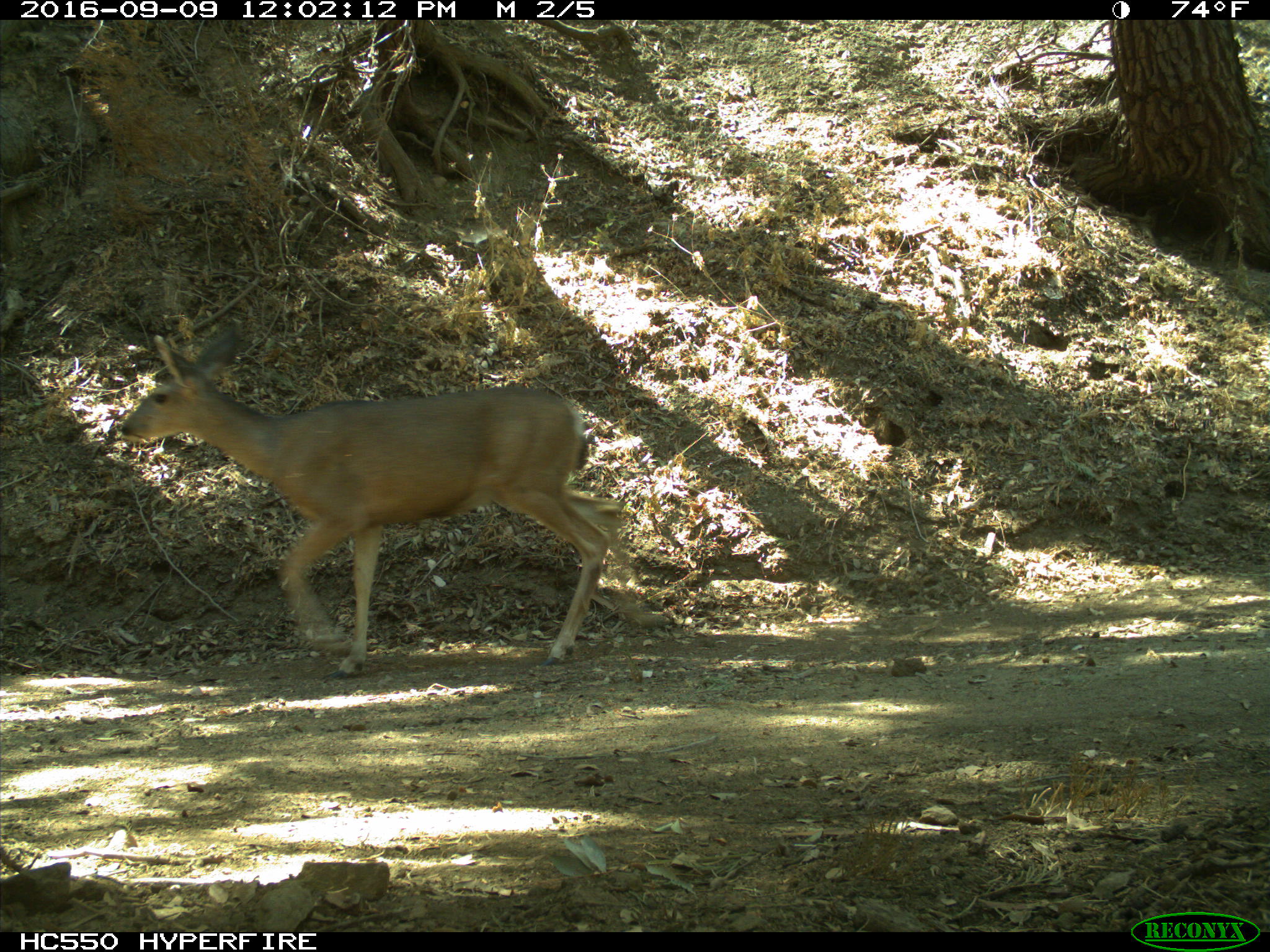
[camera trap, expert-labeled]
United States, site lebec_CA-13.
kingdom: Animalia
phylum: Chordata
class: Mammalia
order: Artiodactyla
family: Cervidae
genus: Odocoileus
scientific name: Odocoileus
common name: deer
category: unidentified deer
Unidentified deer (deer) (Odocoileus).